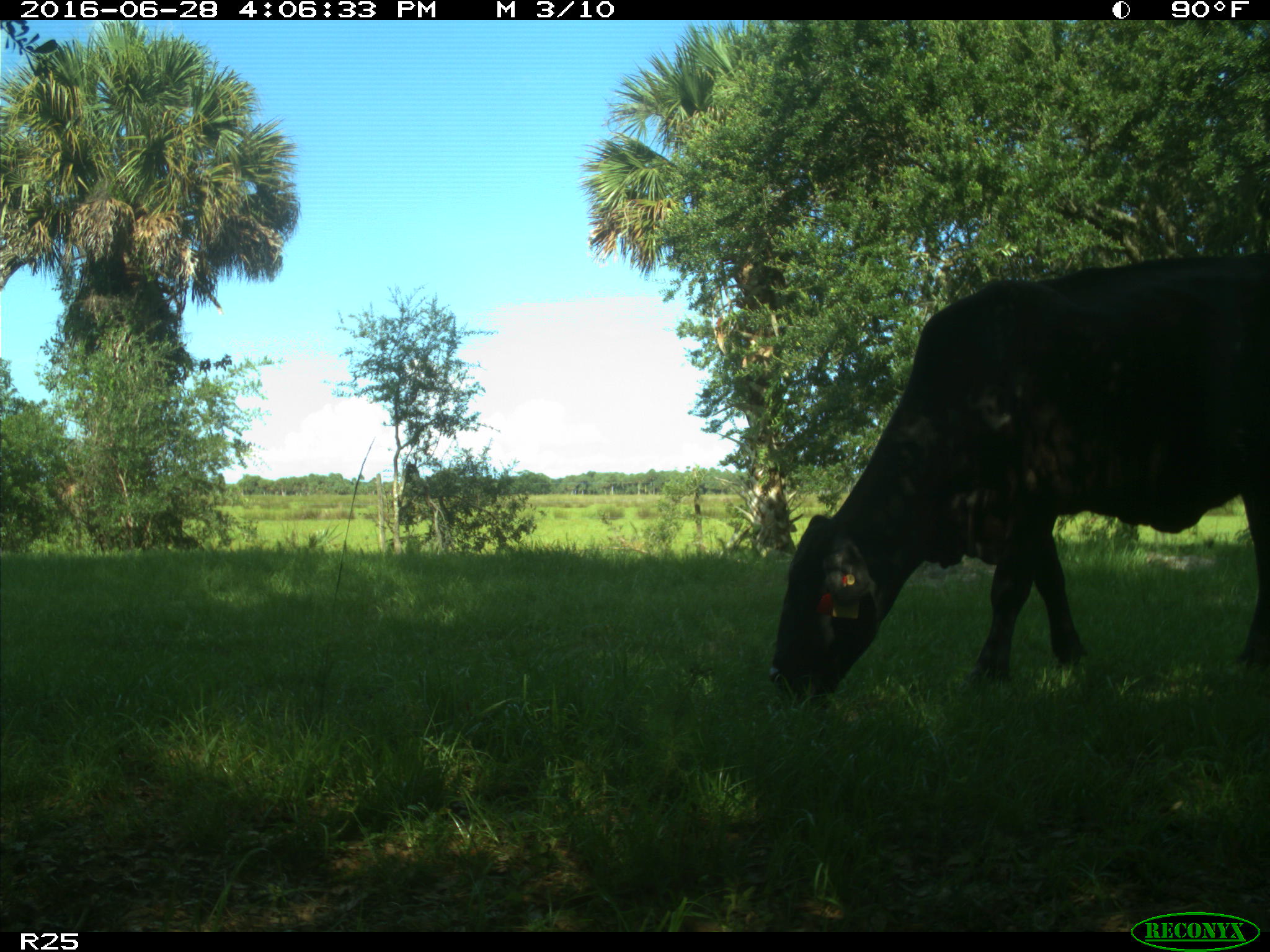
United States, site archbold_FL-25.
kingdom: Animalia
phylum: Chordata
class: Mammalia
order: Artiodactyla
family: Bovidae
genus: Bos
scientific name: Bos taurus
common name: domestic cow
Bos taurus (domestic cow).